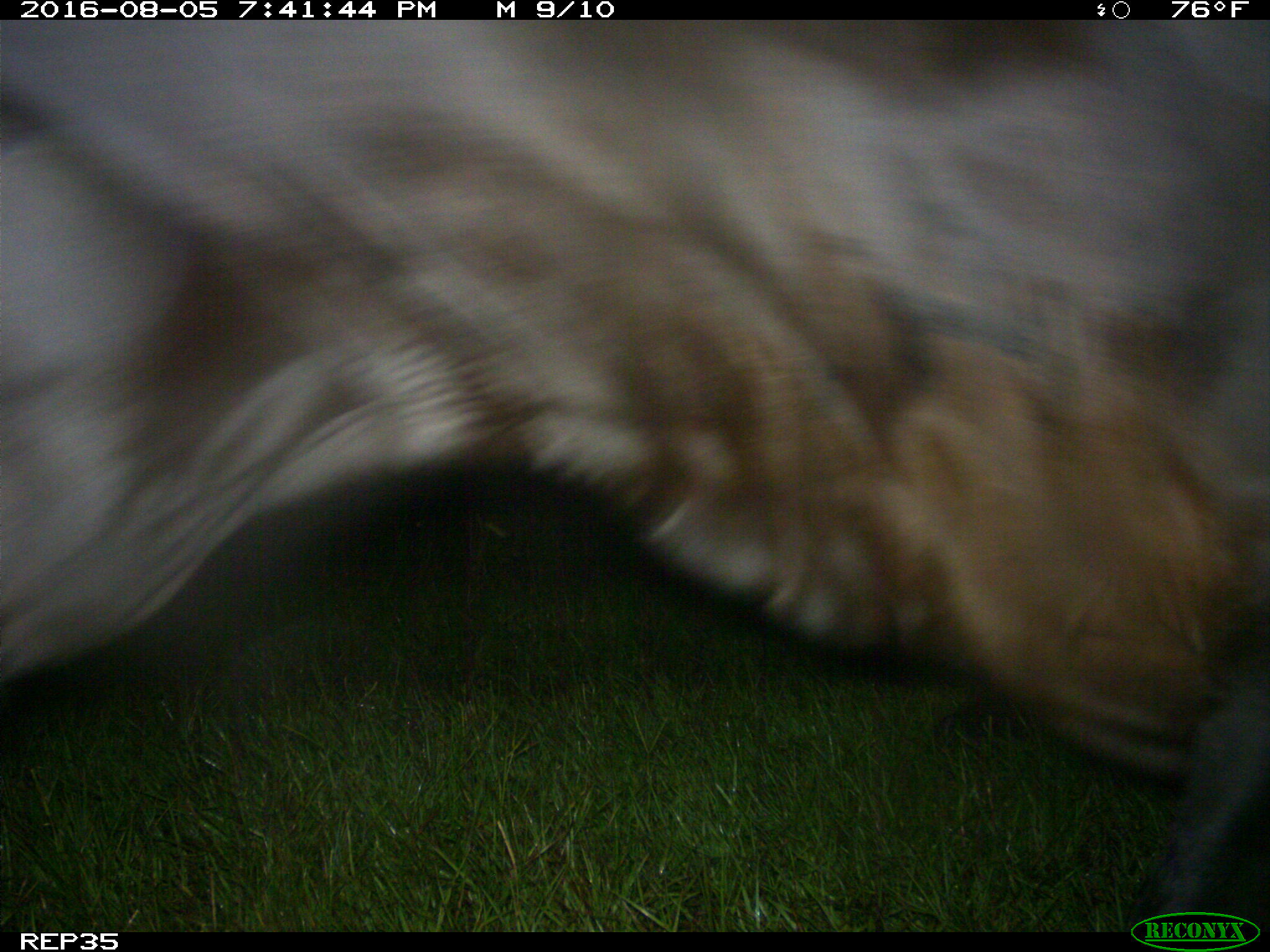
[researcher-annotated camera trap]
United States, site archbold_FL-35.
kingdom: Animalia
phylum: Chordata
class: Mammalia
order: Artiodactyla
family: Bovidae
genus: Bos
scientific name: Bos taurus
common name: domestic cow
Bos taurus (domestic cow).